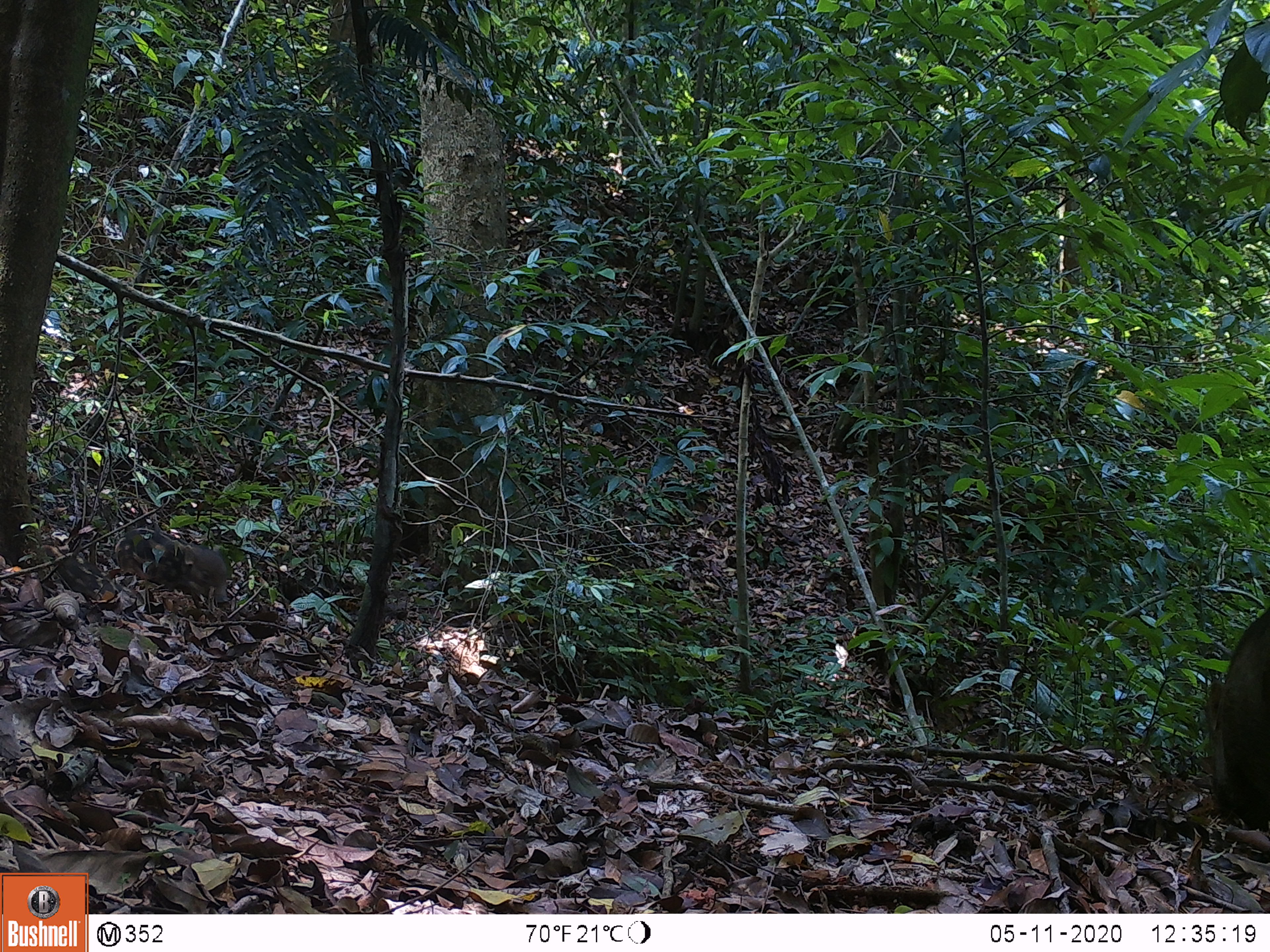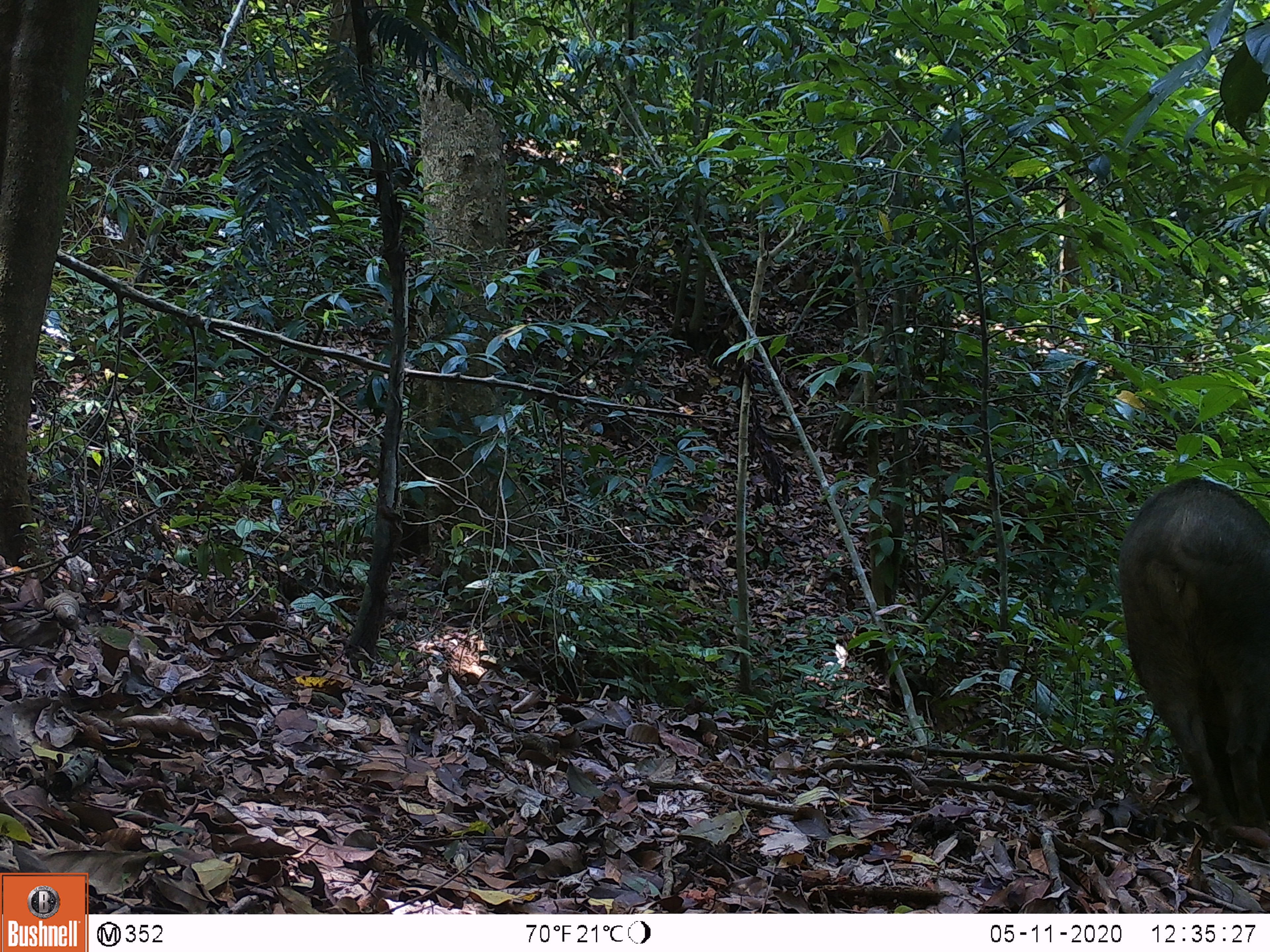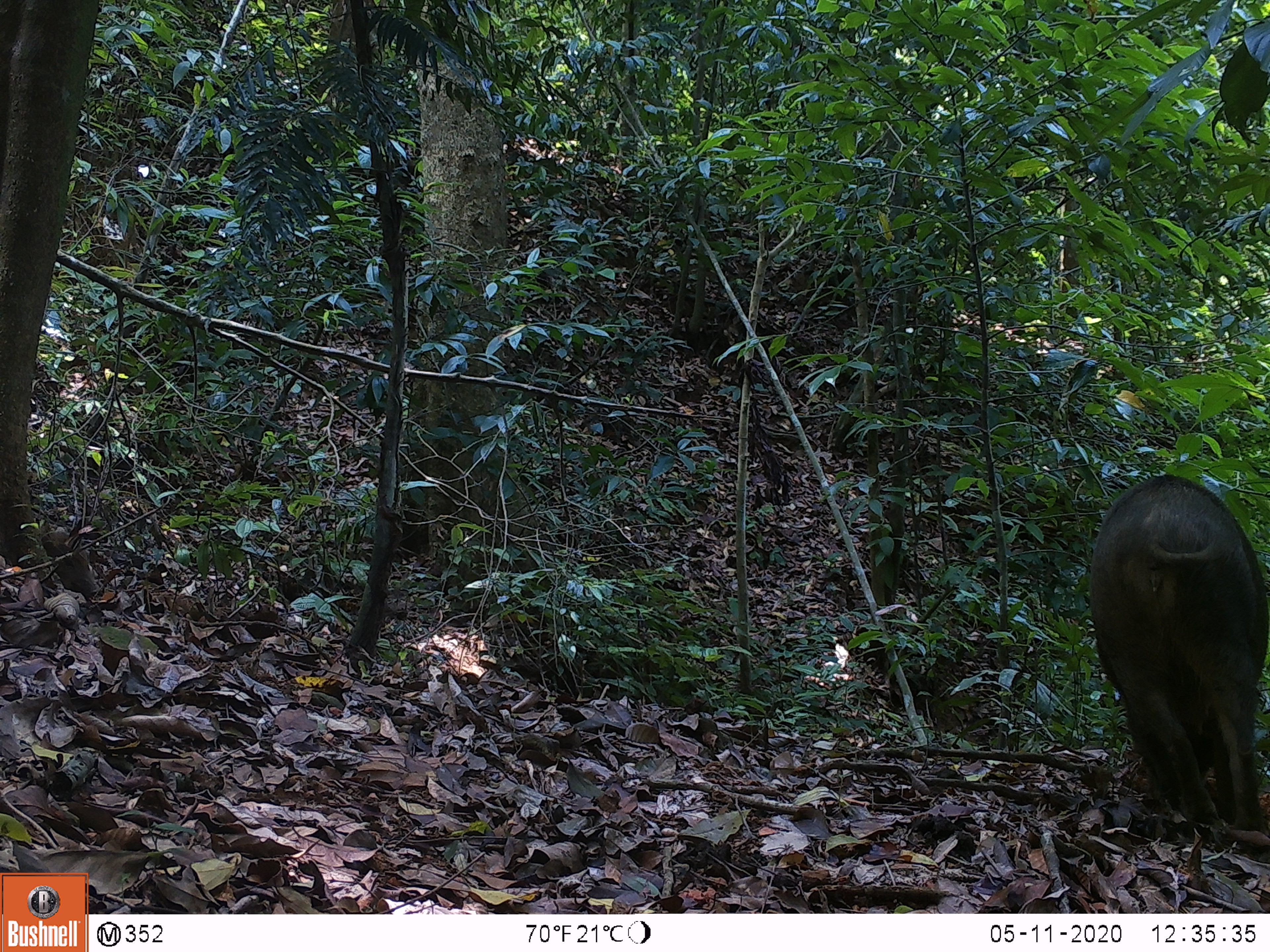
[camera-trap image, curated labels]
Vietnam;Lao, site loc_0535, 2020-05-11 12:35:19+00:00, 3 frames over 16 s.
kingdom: Animalia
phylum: Chordata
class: Mammalia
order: Artiodactyla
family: Suidae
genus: Sus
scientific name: Sus scrofa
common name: eurasian wild pig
Eurasian wild pig (Sus scrofa). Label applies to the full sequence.